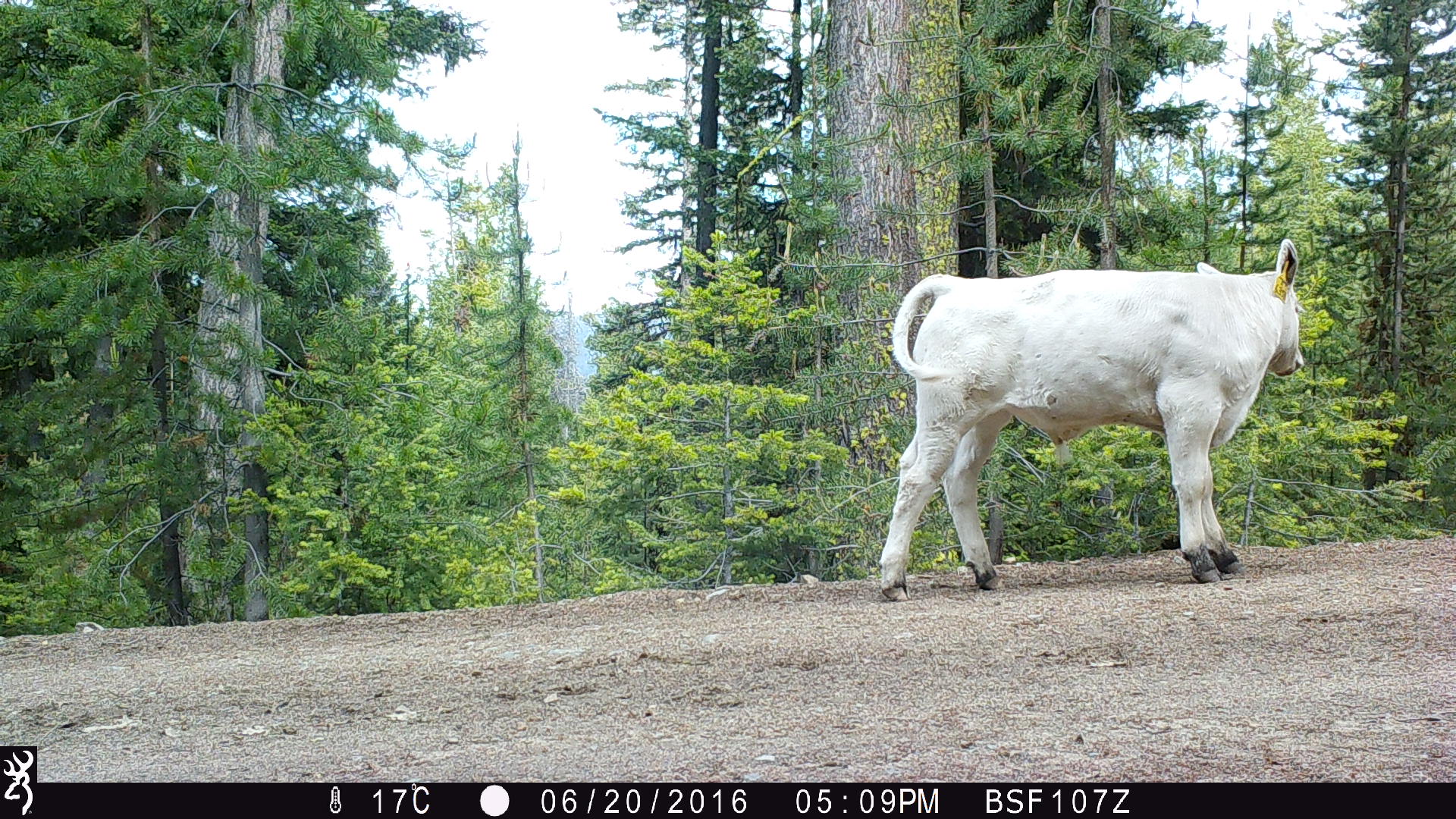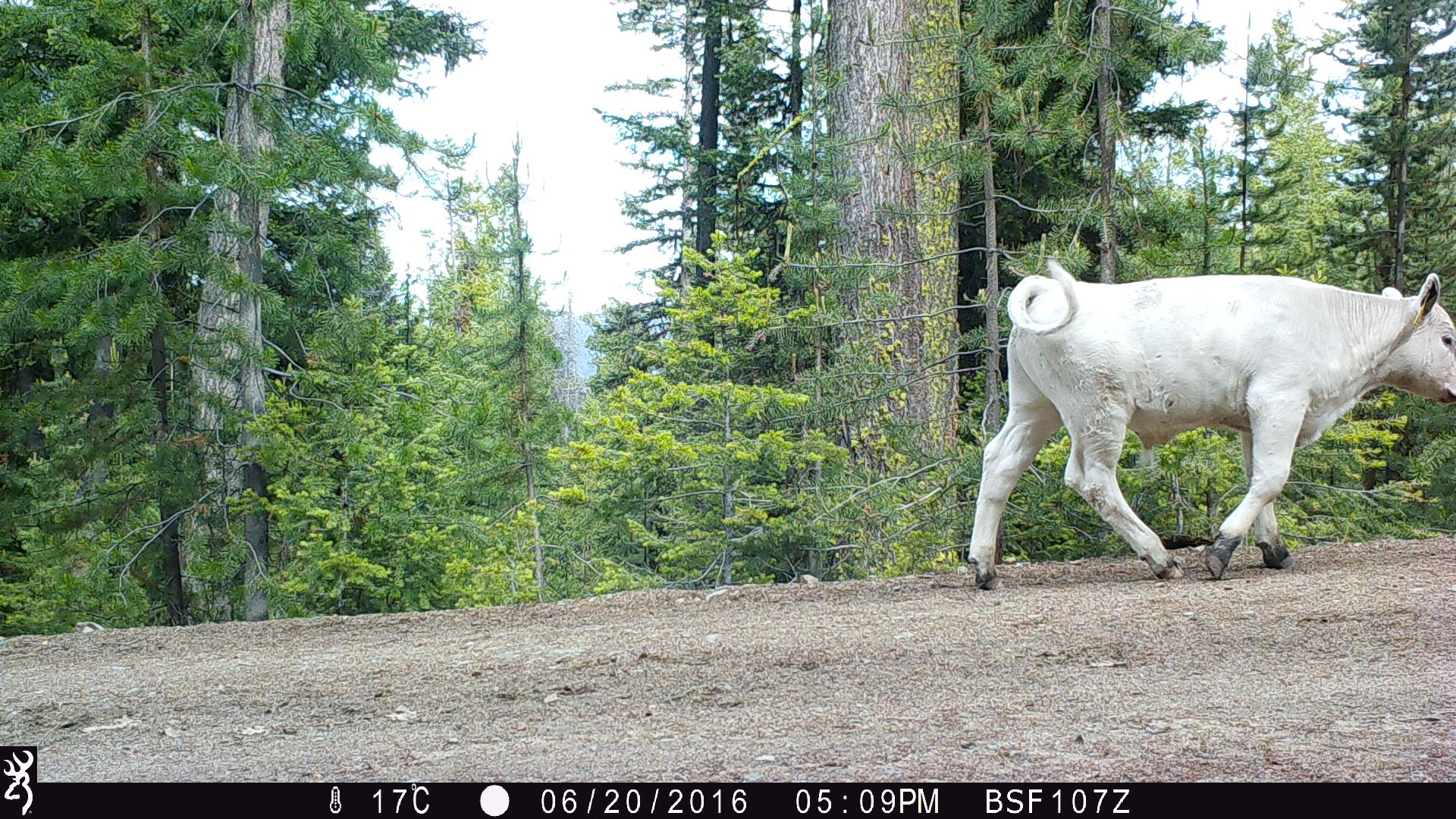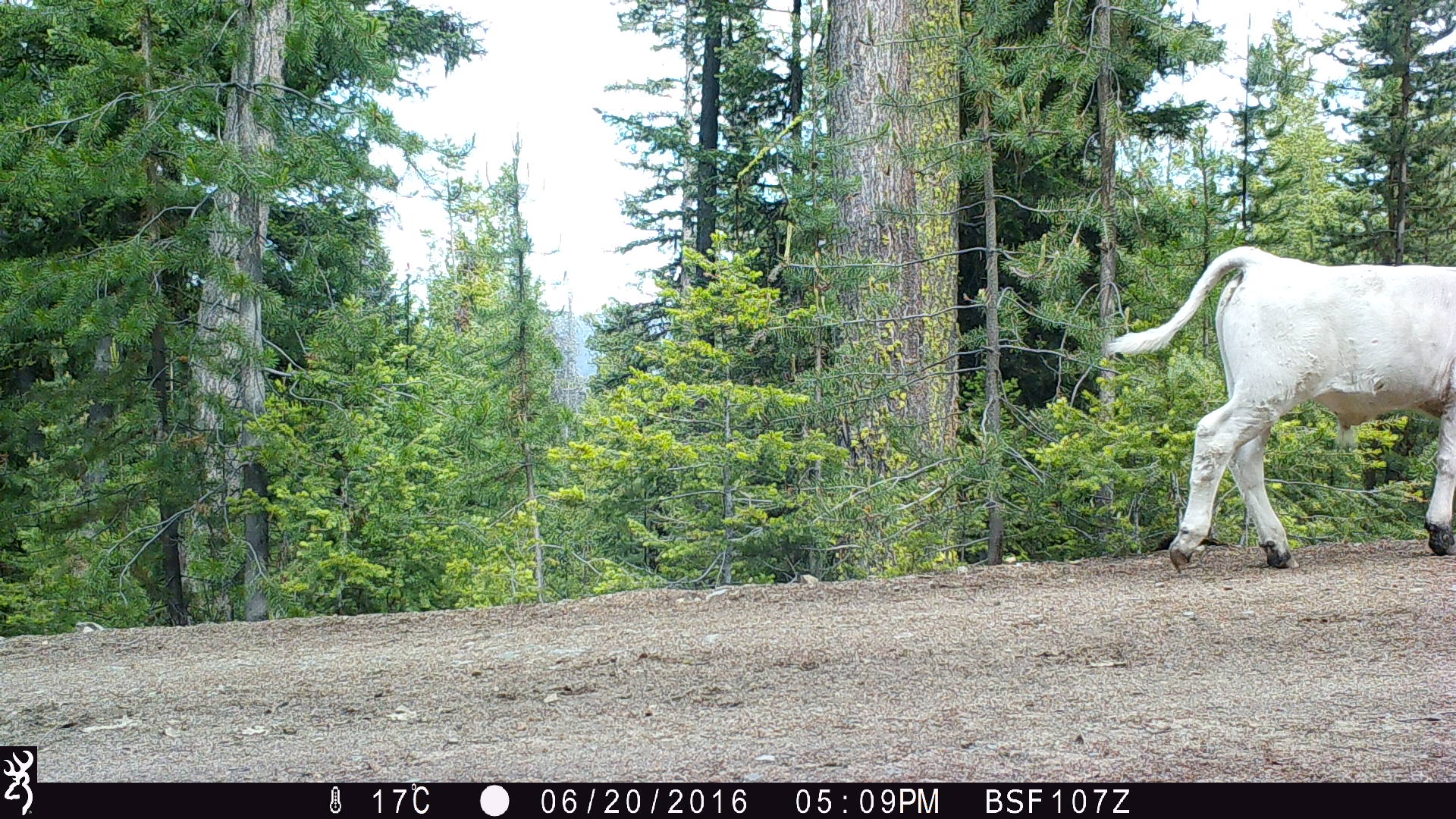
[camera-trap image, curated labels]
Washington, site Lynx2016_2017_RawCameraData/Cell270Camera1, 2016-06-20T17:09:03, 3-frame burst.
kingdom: Animalia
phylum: Chordata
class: Mammalia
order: Artiodactyla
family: Bovidae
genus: Bos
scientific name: Bos taurus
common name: domestic cattle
Domestic cattle (Bos taurus). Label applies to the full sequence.